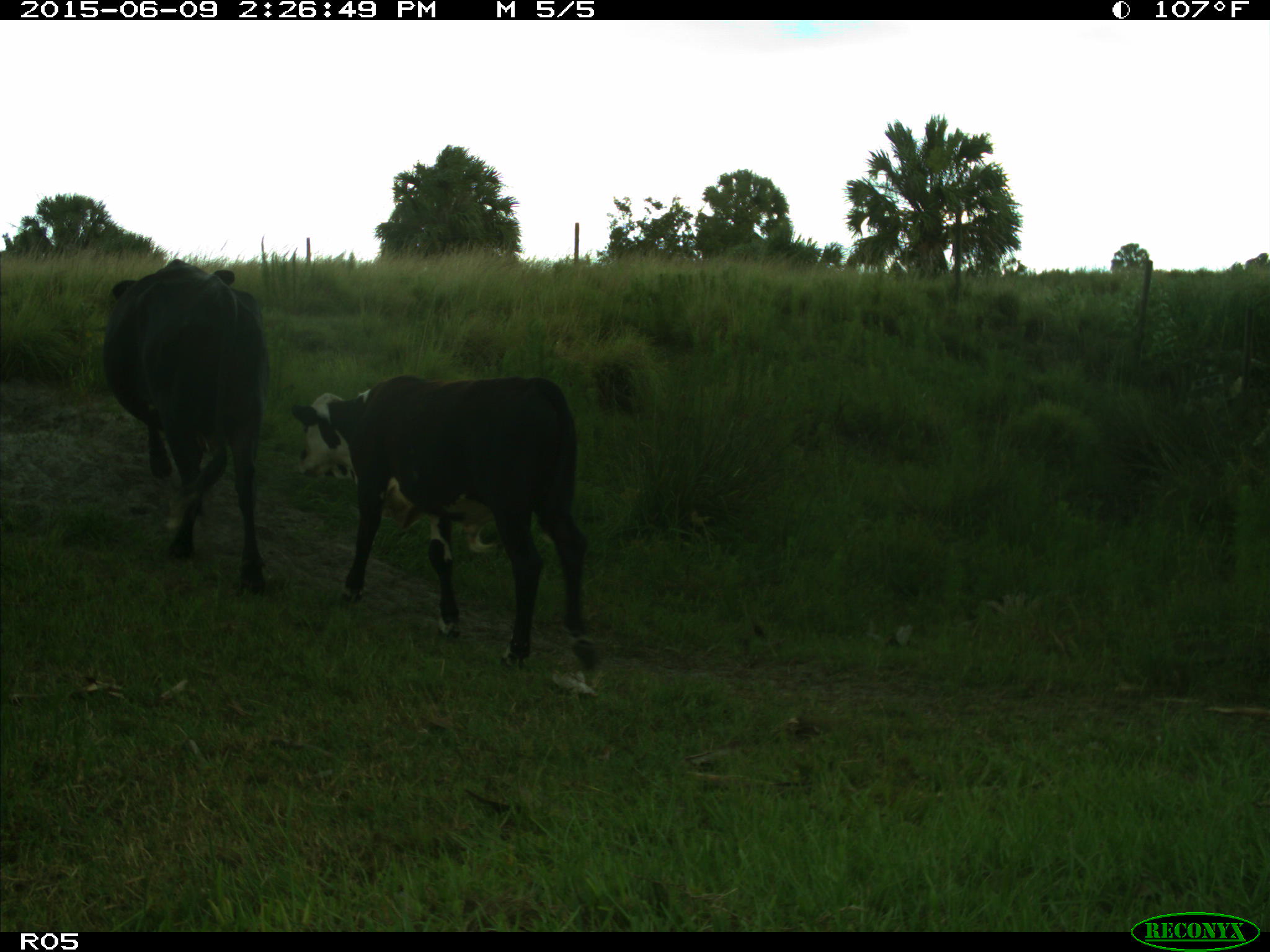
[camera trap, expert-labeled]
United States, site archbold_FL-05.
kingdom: Animalia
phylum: Chordata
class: Mammalia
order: Artiodactyla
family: Bovidae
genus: Bos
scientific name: Bos taurus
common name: domestic cow